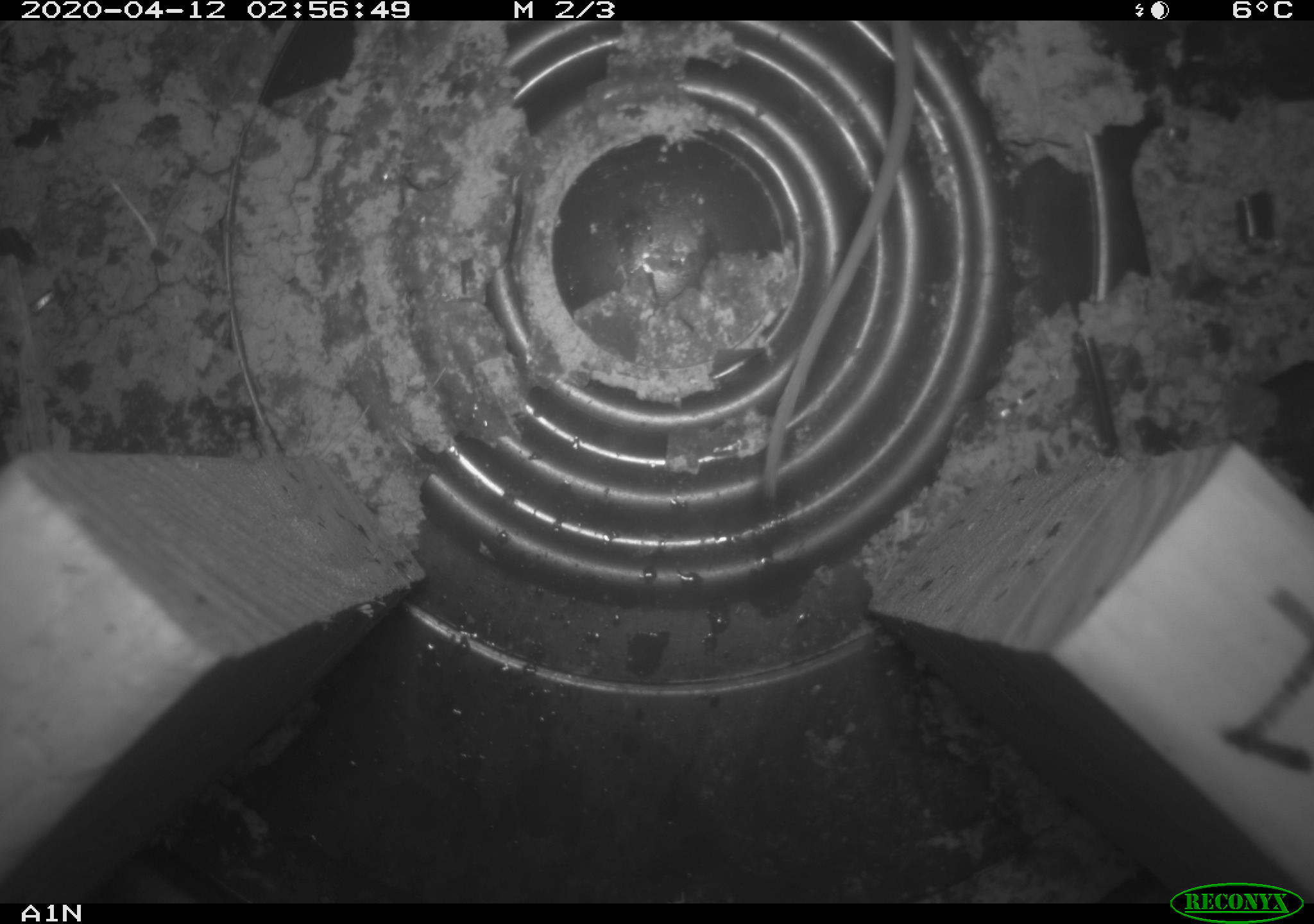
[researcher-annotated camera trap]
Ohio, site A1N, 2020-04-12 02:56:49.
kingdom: Animalia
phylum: Chordata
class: Mammalia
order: Rodentia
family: Cricetidae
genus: Peromyscus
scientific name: Peromyscus leucopus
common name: white-footed mouse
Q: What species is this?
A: White-footed mouse (Peromyscus leucopus).